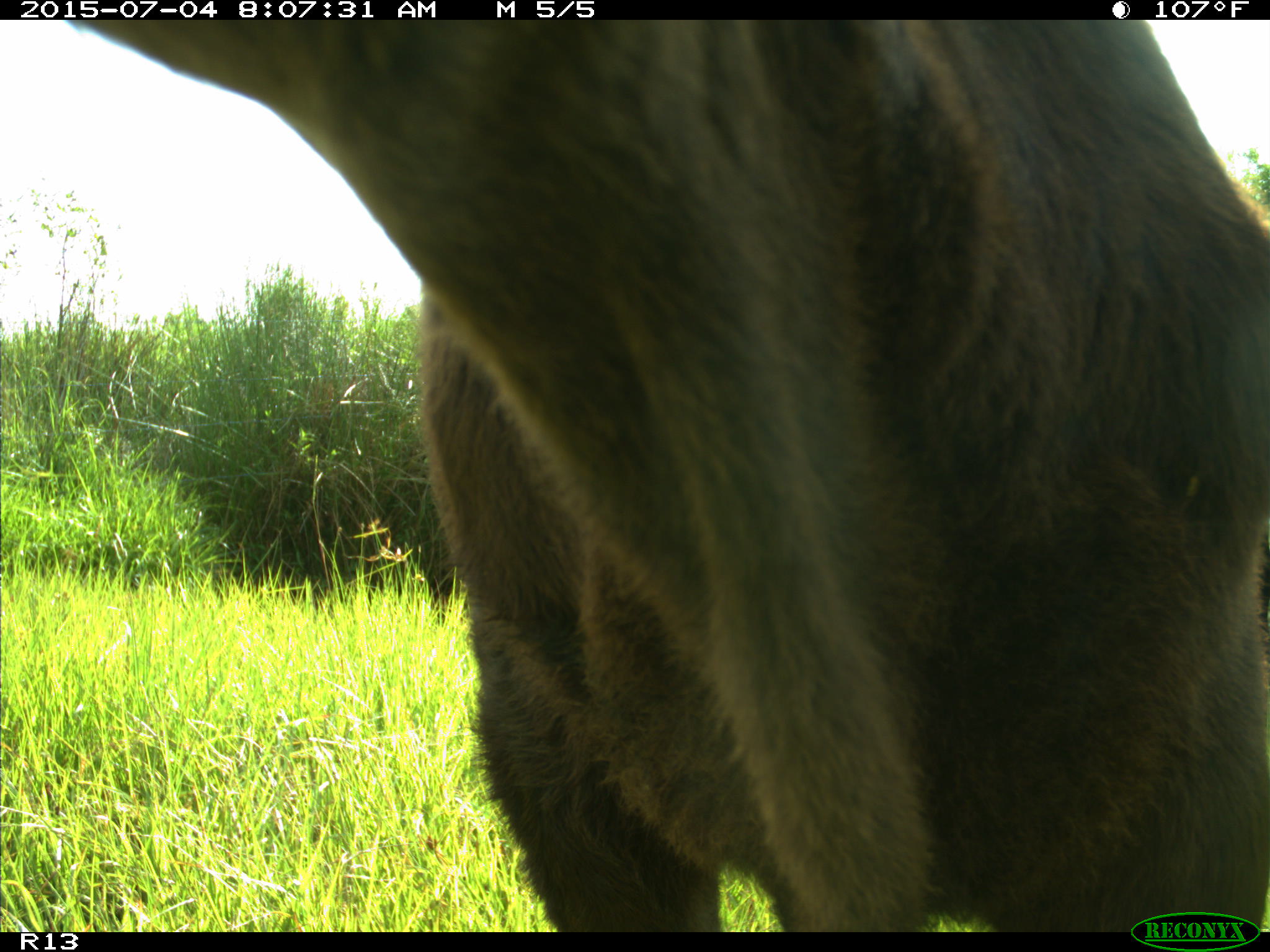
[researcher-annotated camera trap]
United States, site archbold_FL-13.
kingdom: Animalia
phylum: Chordata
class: Mammalia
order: Artiodactyla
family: Bovidae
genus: Bos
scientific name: Bos taurus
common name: domestic cow